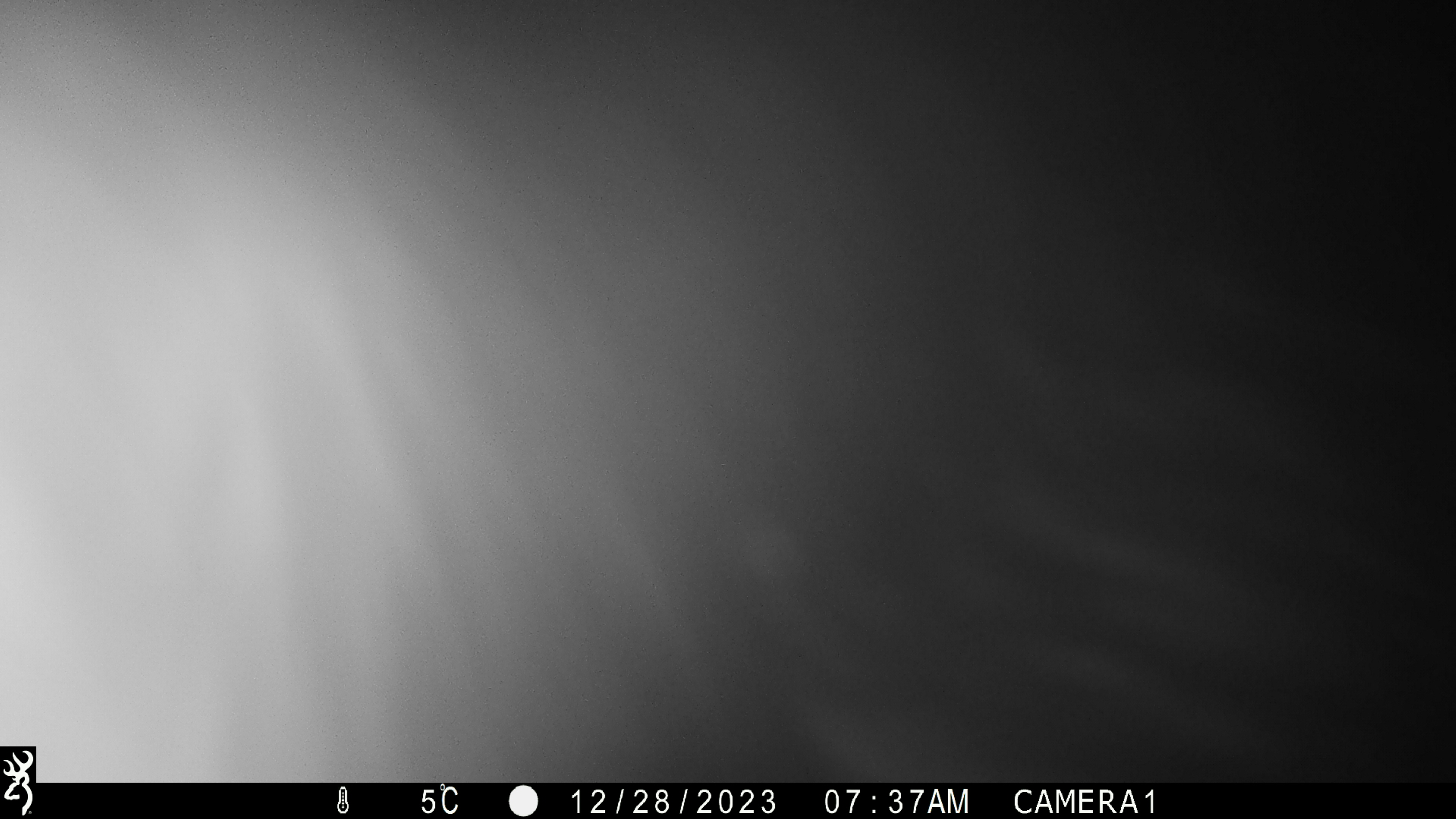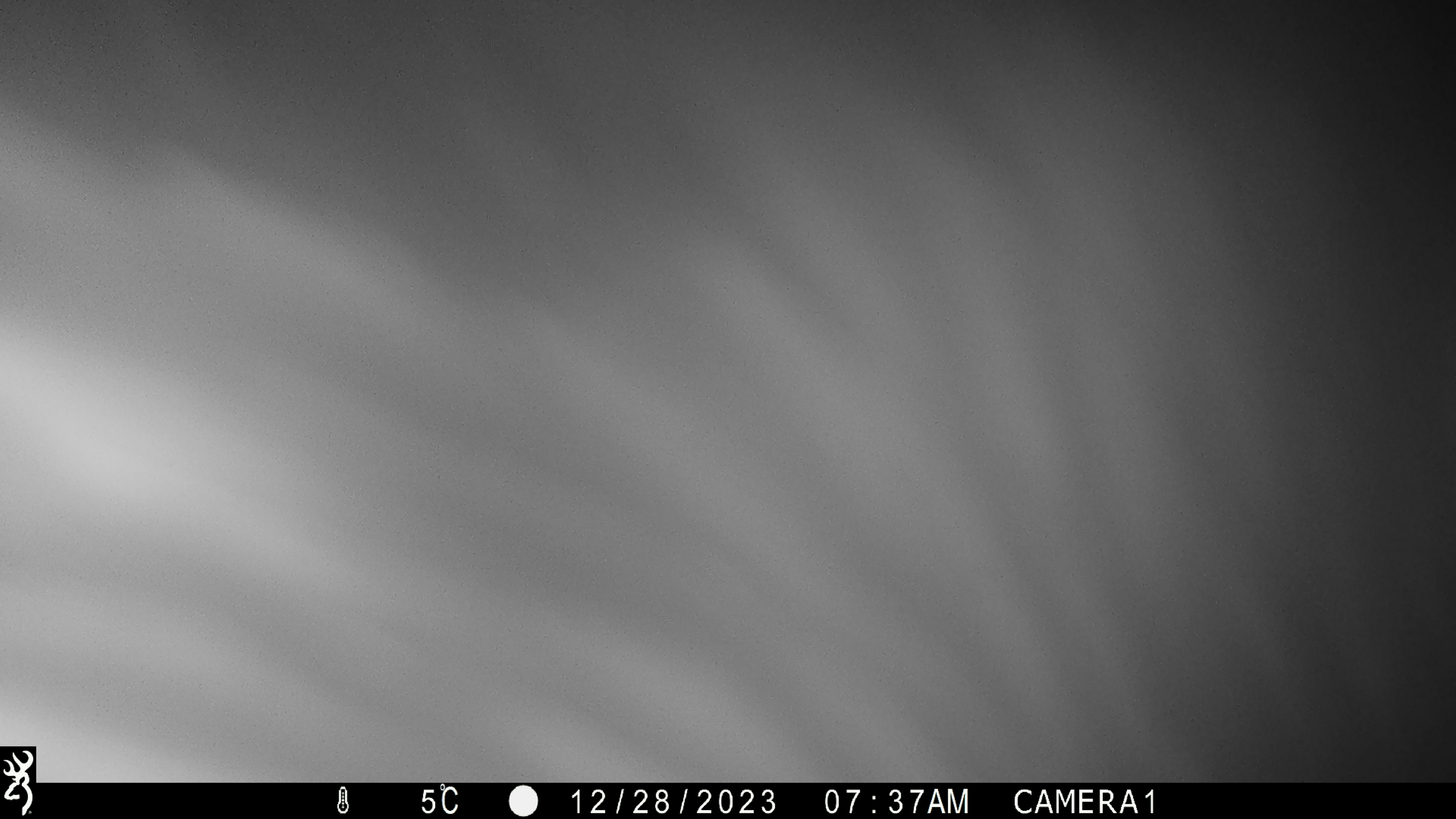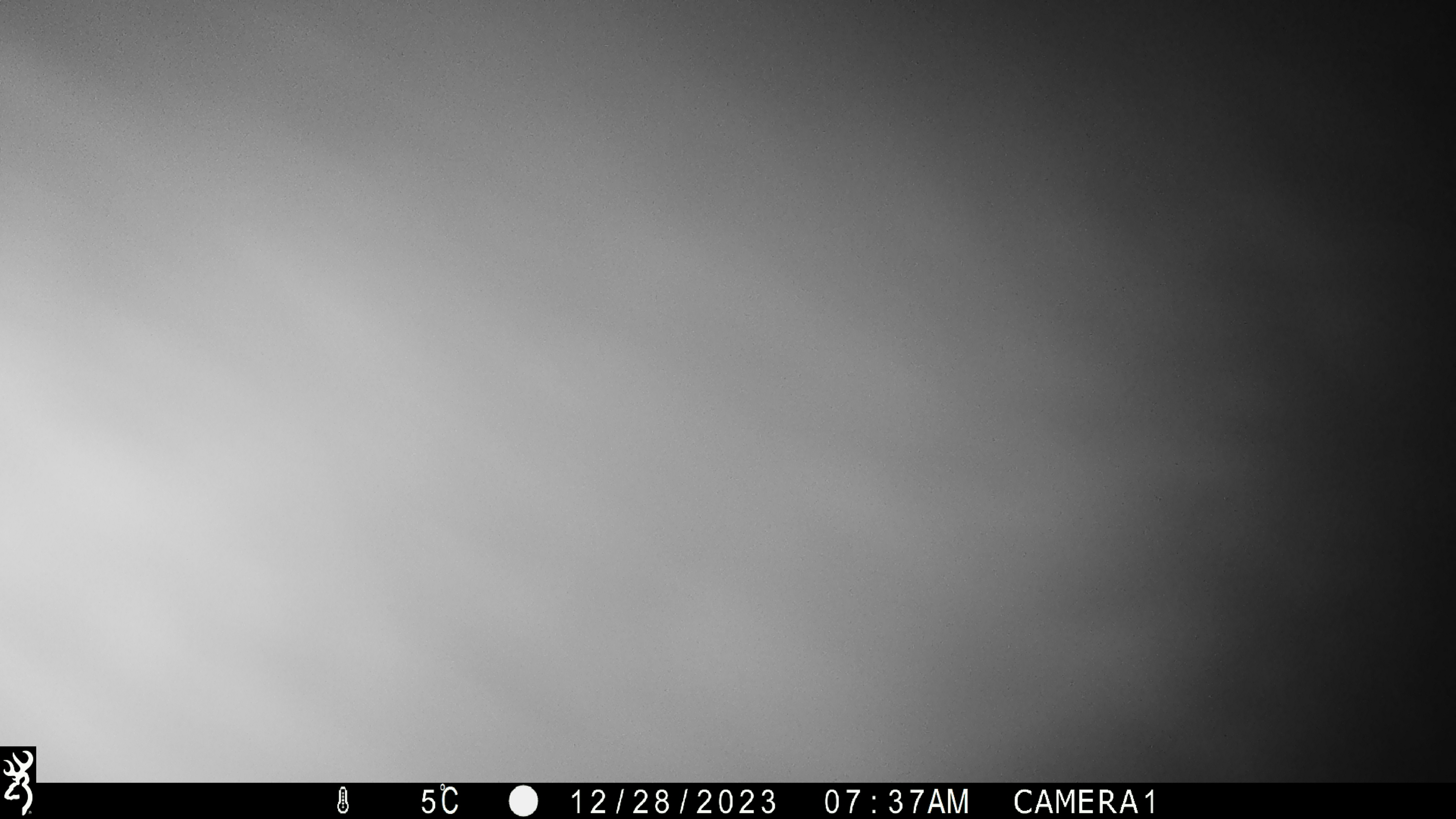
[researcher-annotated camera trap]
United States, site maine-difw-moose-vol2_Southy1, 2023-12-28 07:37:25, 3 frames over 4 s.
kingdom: Animalia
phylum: Chordata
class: Mammalia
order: Artiodactyla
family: Cervidae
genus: Alces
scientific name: Alces alces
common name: moose